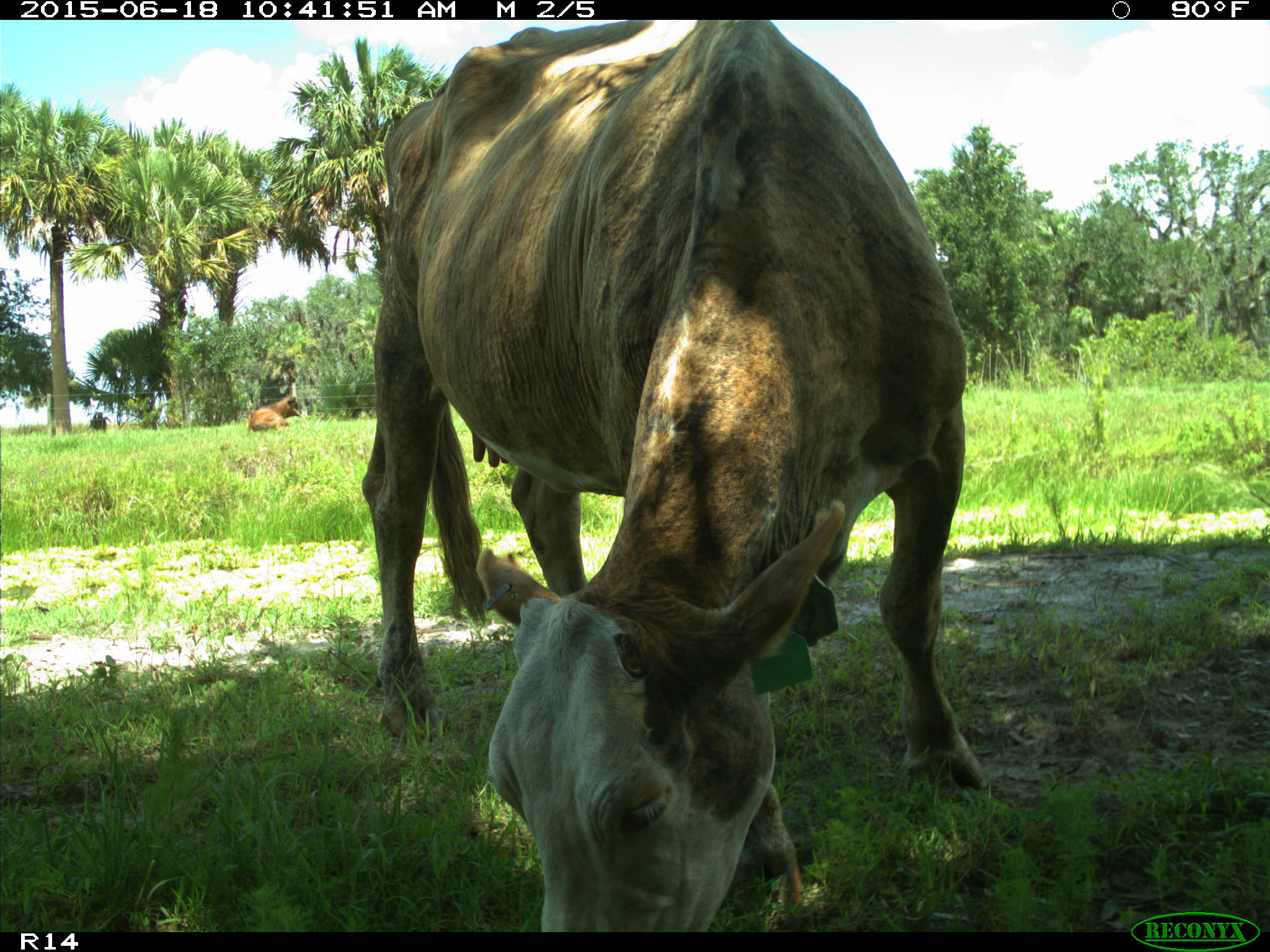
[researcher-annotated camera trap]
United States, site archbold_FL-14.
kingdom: Animalia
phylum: Chordata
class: Mammalia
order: Artiodactyla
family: Bovidae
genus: Bos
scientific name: Bos taurus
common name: domestic cow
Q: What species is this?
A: Bos taurus (domestic cow).